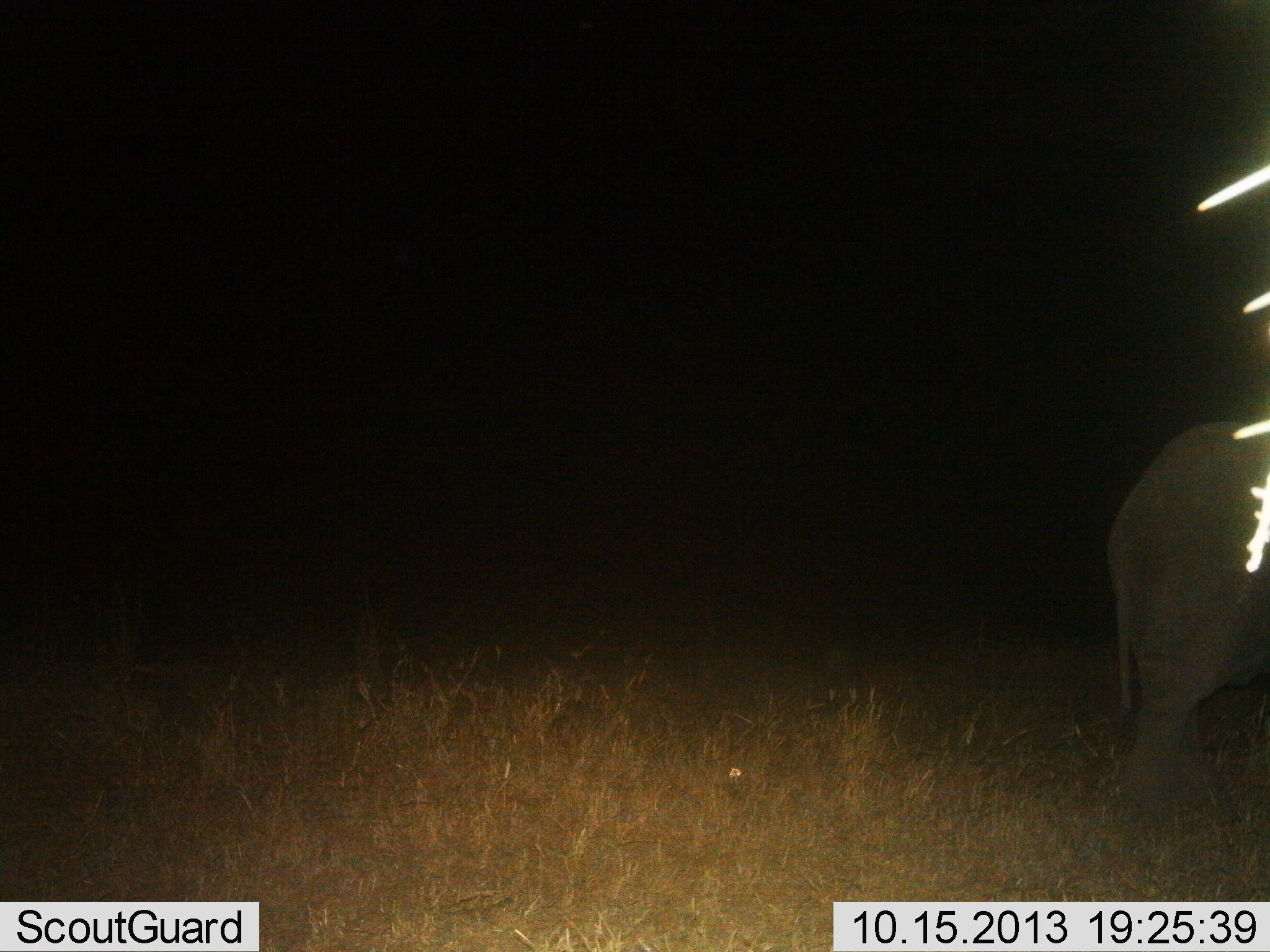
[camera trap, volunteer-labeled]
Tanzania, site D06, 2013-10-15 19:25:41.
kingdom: Animalia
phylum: Chordata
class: Mammalia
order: Proboscidea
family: Elephantidae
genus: Loxodonta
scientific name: Loxodonta africana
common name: african bush elephant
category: elephant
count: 1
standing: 40%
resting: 0%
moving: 60%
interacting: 0%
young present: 20%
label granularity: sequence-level